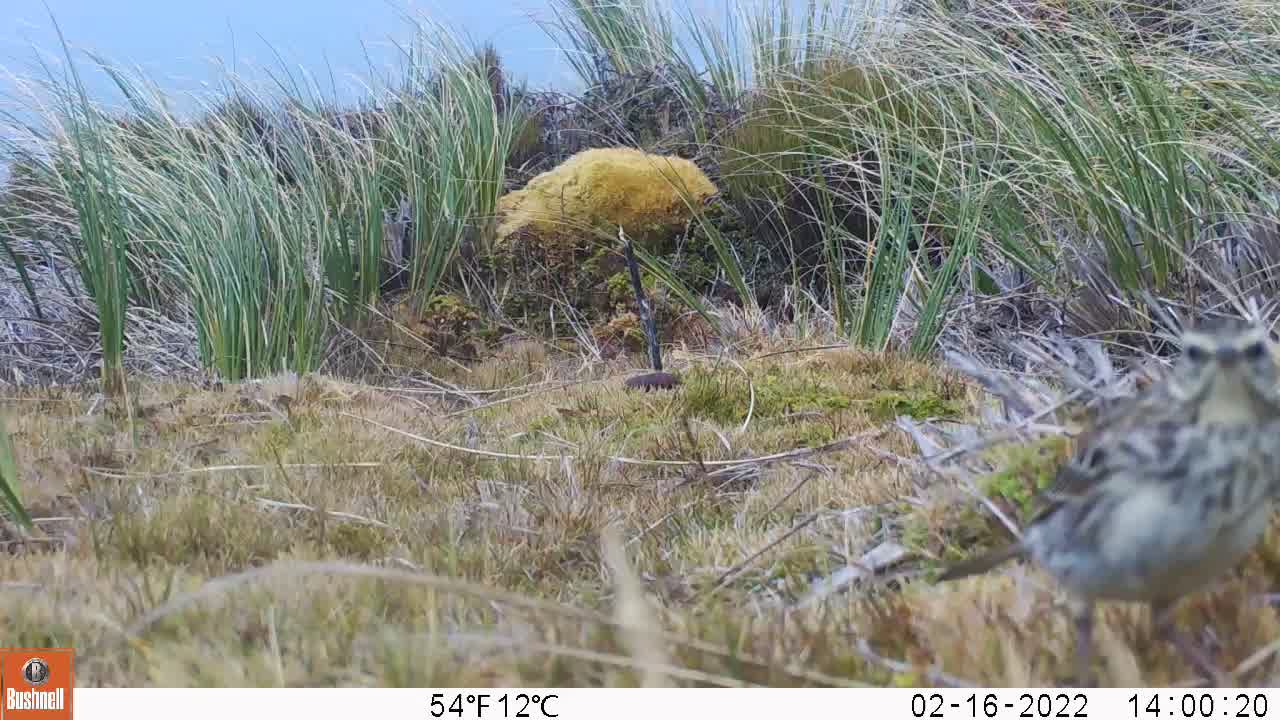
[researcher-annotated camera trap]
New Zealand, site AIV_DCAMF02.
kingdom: Animalia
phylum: Chordata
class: Aves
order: Passeriformes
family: Motacillidae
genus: Anthus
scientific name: Anthus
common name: pipit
Pipit (Anthus).